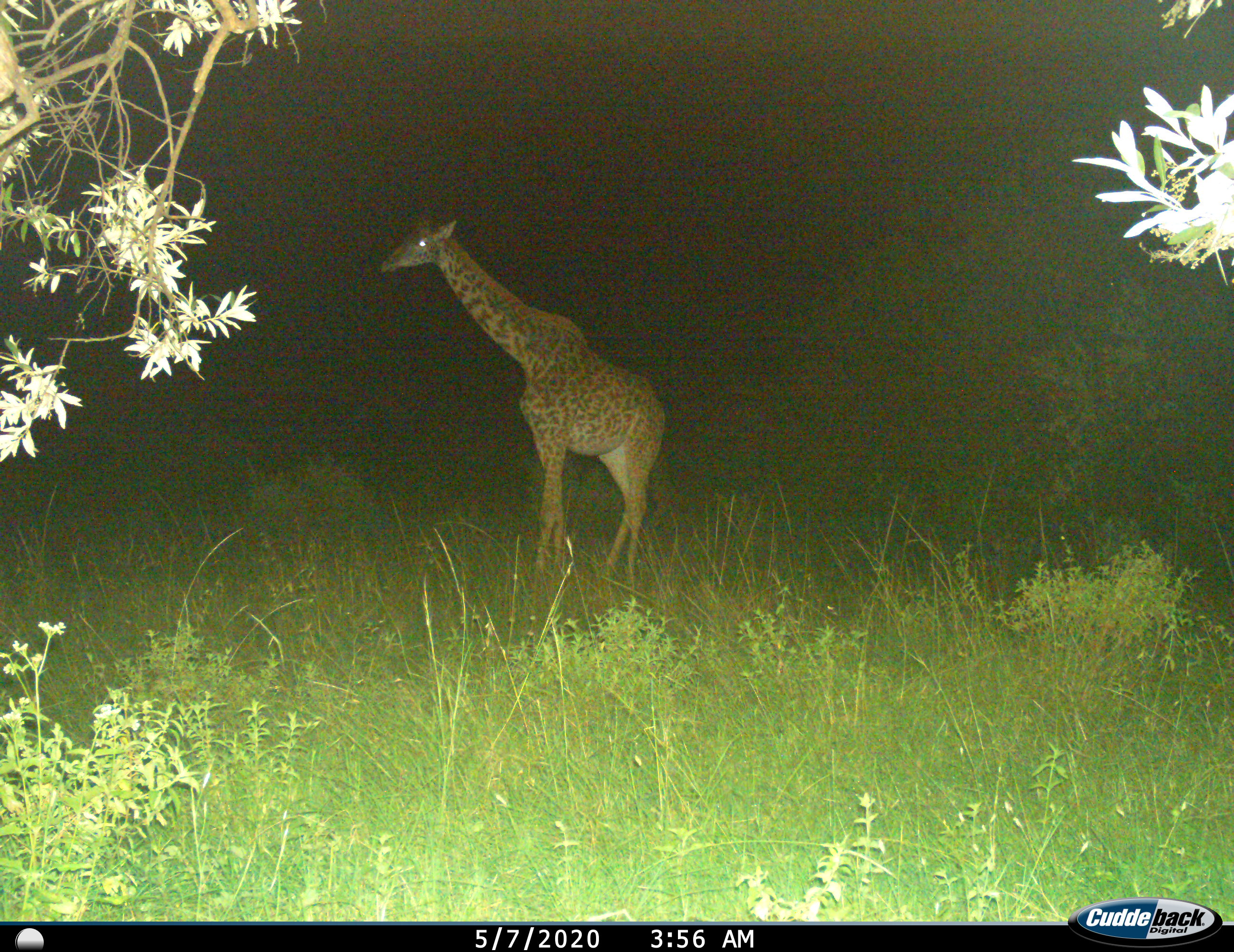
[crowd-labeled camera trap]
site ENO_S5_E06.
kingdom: Animalia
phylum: Chordata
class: Mammalia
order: Artiodactyla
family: Giraffidae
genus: Giraffa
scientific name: Giraffa camelopardalis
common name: giraffe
Giraffe (Giraffa camelopardalis), count 1. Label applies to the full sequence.